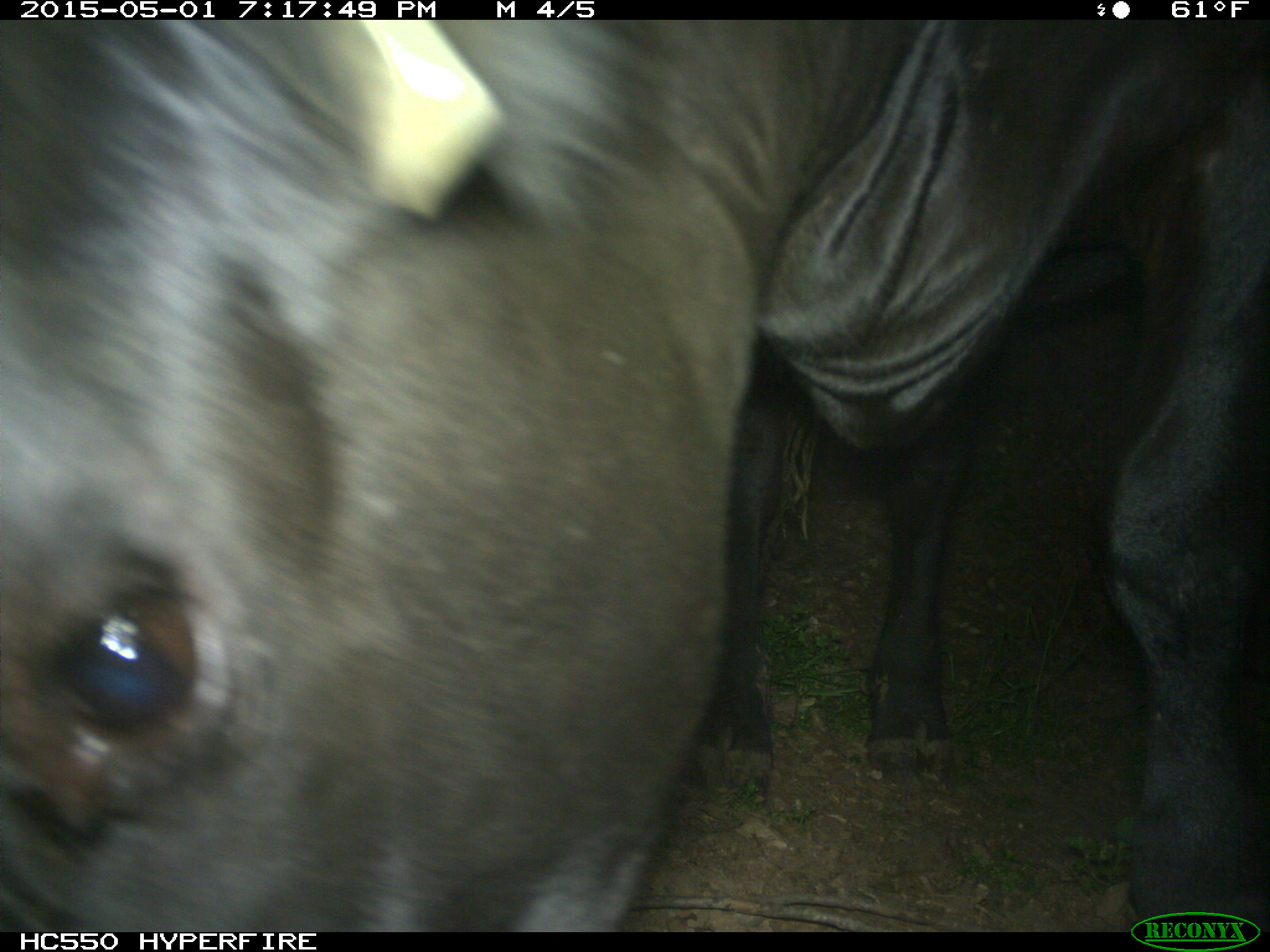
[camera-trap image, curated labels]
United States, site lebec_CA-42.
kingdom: Animalia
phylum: Chordata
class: Mammalia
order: Artiodactyla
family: Bovidae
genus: Bos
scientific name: Bos taurus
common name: domestic cow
Bos taurus (domestic cow).